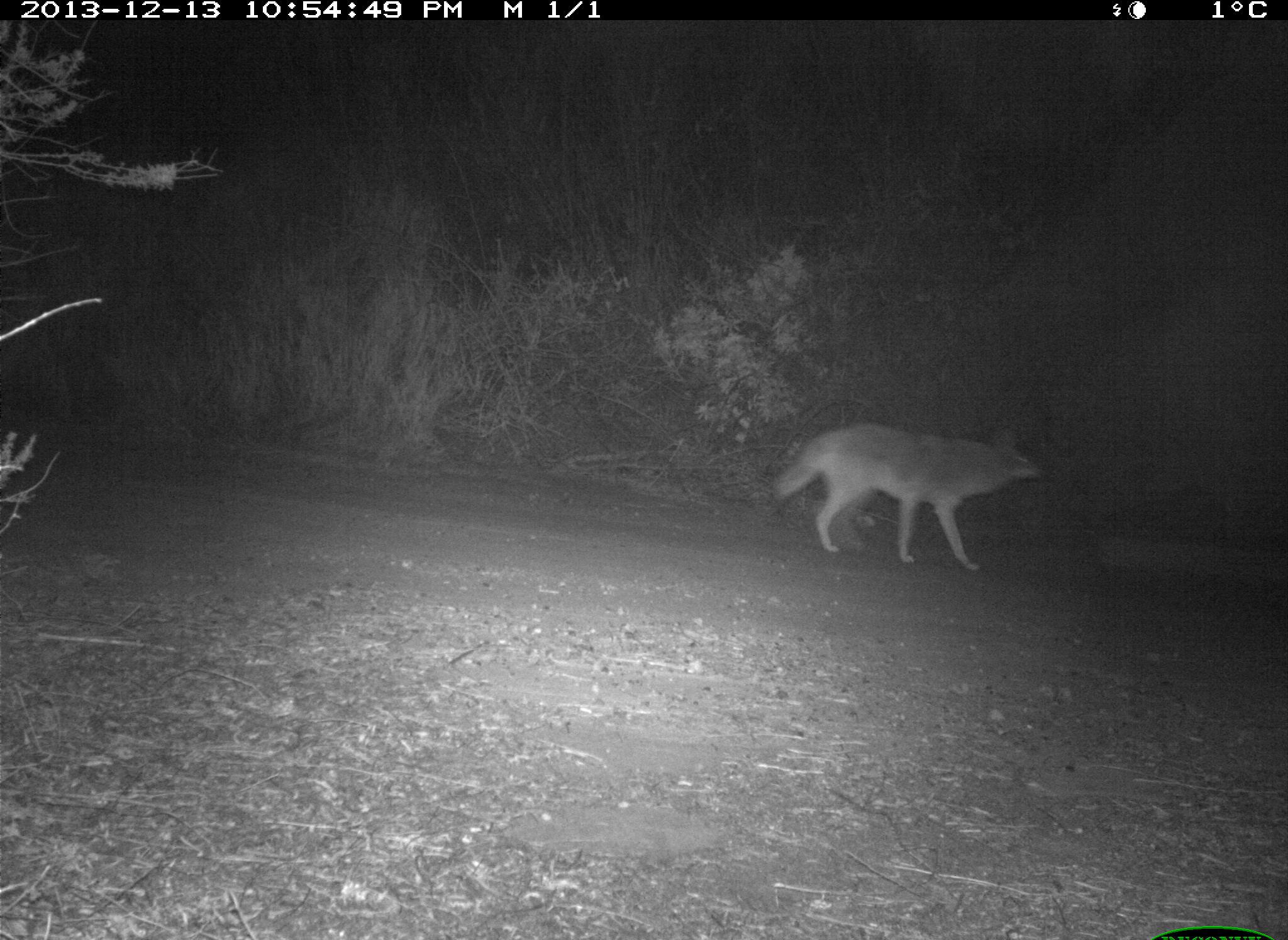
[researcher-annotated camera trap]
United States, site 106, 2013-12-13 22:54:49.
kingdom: Animalia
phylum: Chordata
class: Mammalia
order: Carnivora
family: Canidae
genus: Canis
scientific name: Canis latrans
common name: coyote